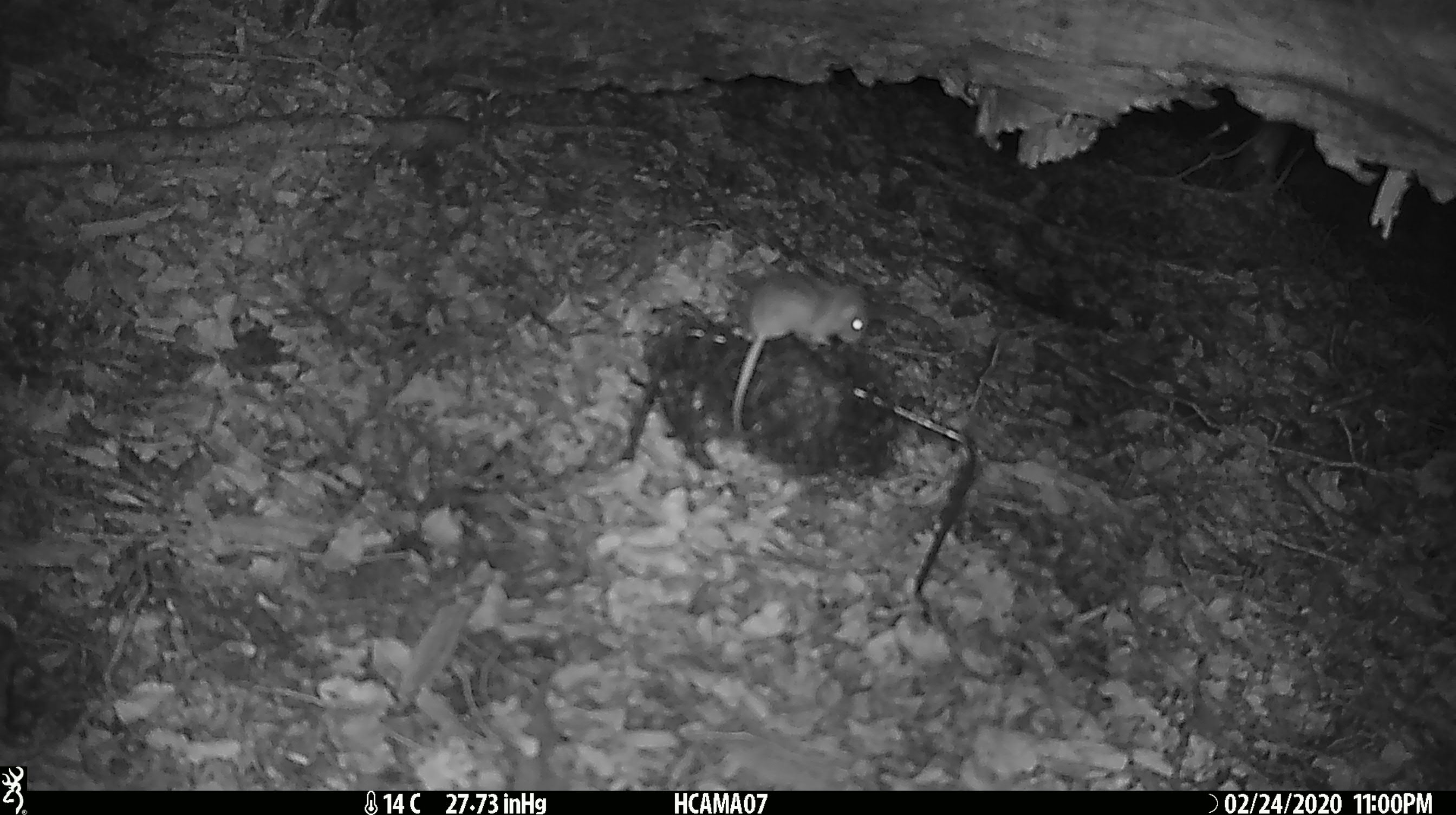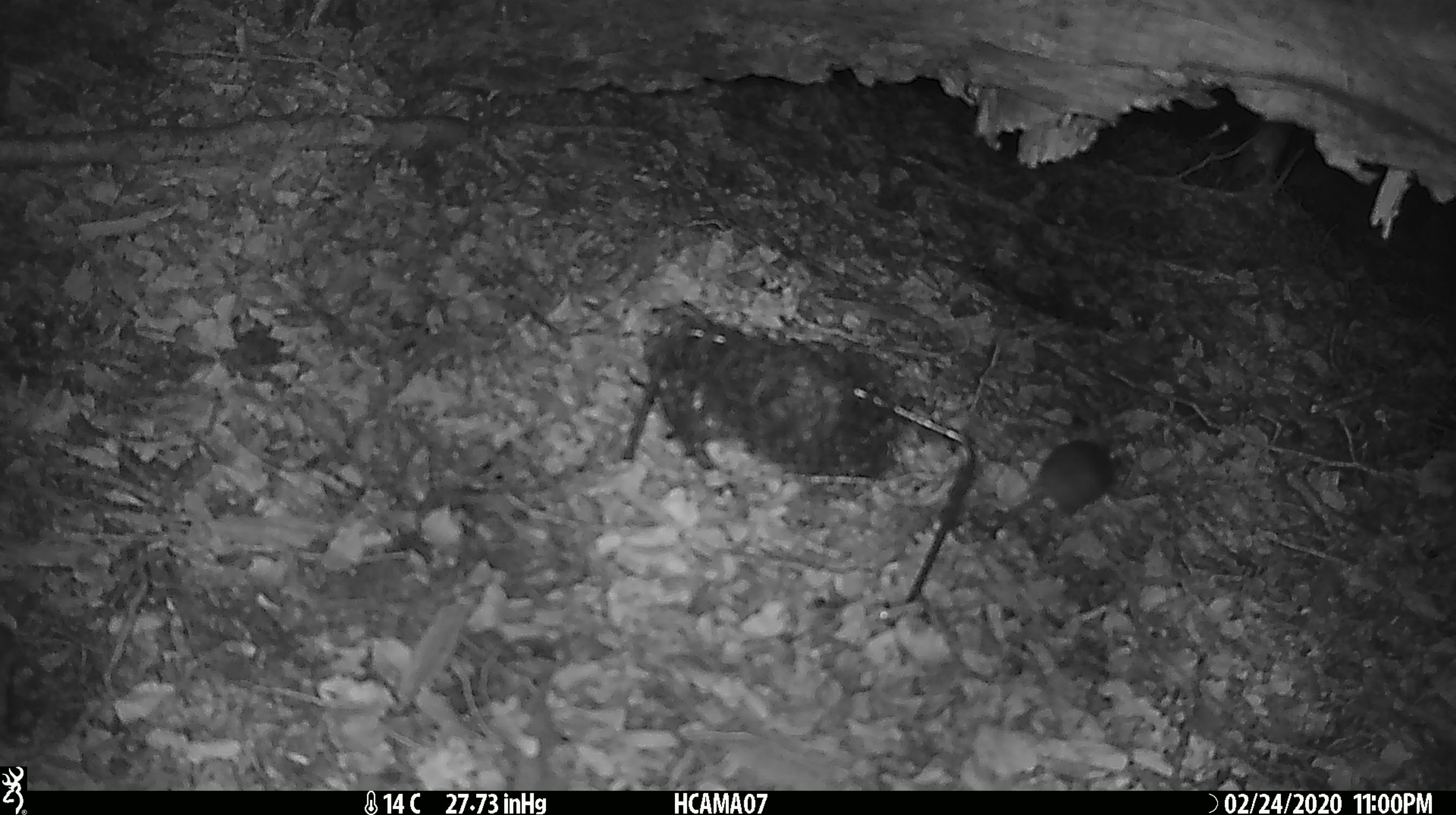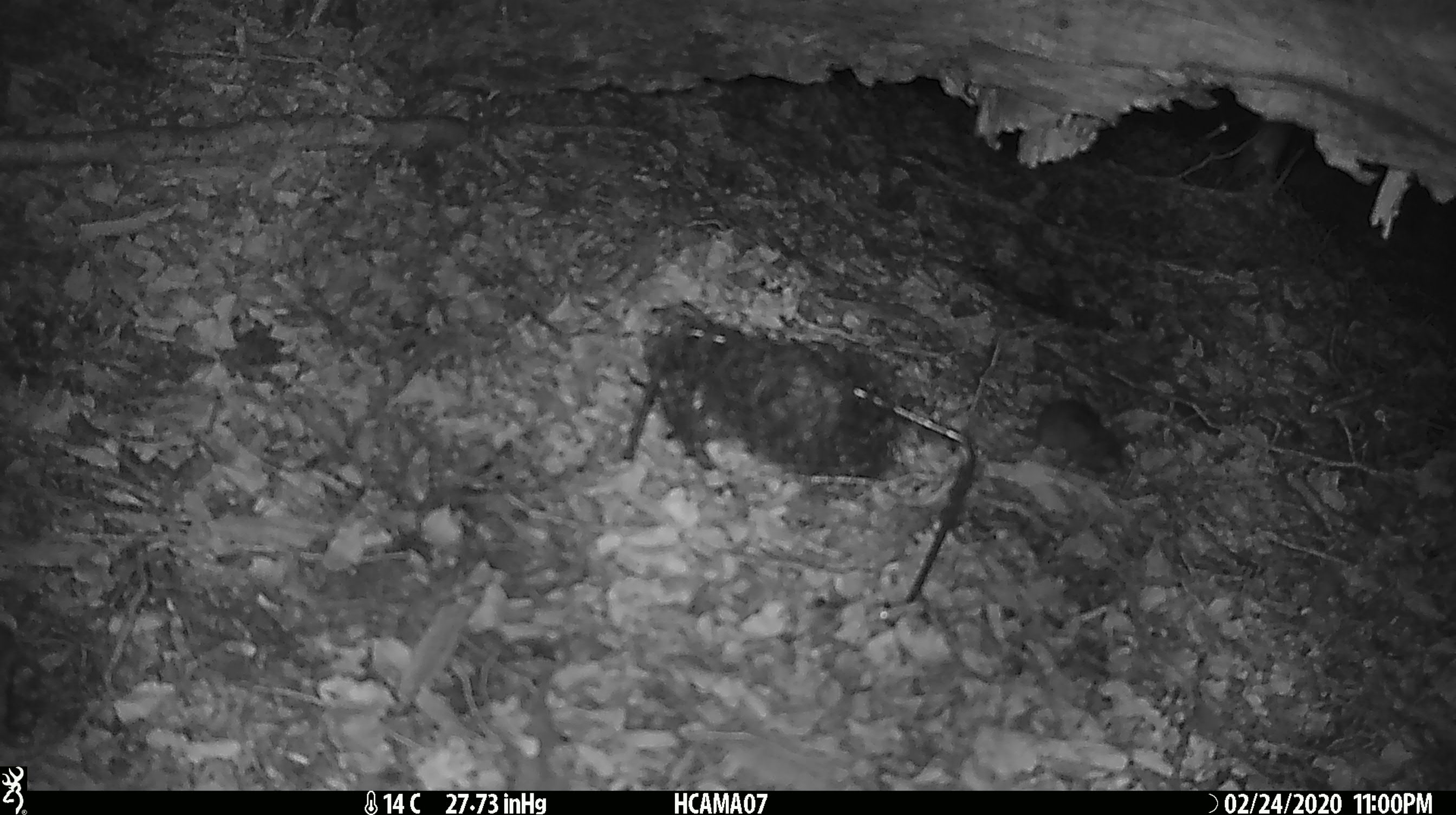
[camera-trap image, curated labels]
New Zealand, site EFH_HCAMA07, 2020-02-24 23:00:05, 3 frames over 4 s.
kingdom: Animalia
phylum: Chordata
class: Mammalia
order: Rodentia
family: Muridae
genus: Mus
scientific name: Mus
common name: mouse